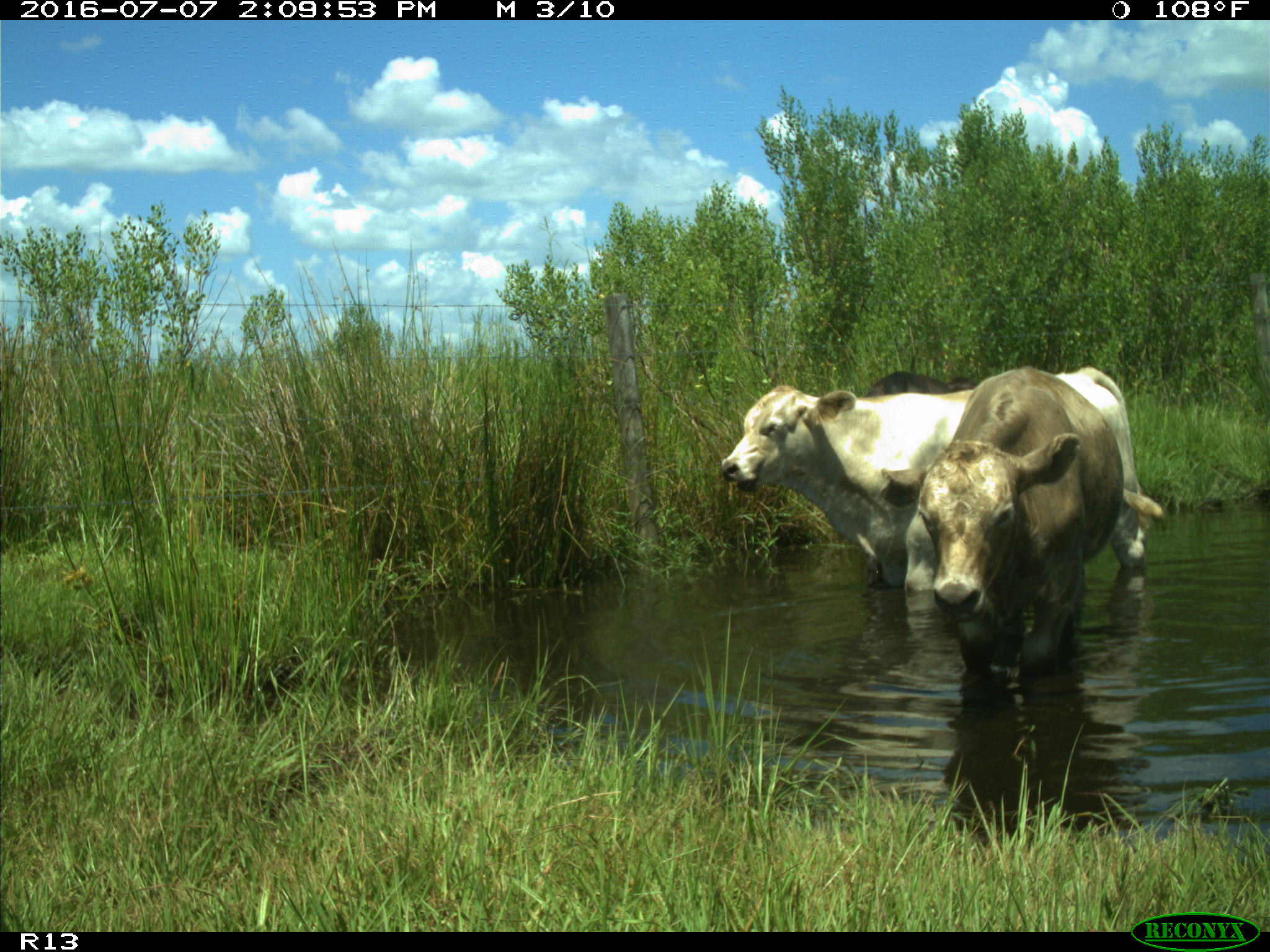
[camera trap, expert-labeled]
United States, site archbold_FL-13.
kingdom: Animalia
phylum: Chordata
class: Mammalia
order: Artiodactyla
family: Bovidae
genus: Bos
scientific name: Bos taurus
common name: domestic cow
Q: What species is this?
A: Bos taurus (domestic cow).